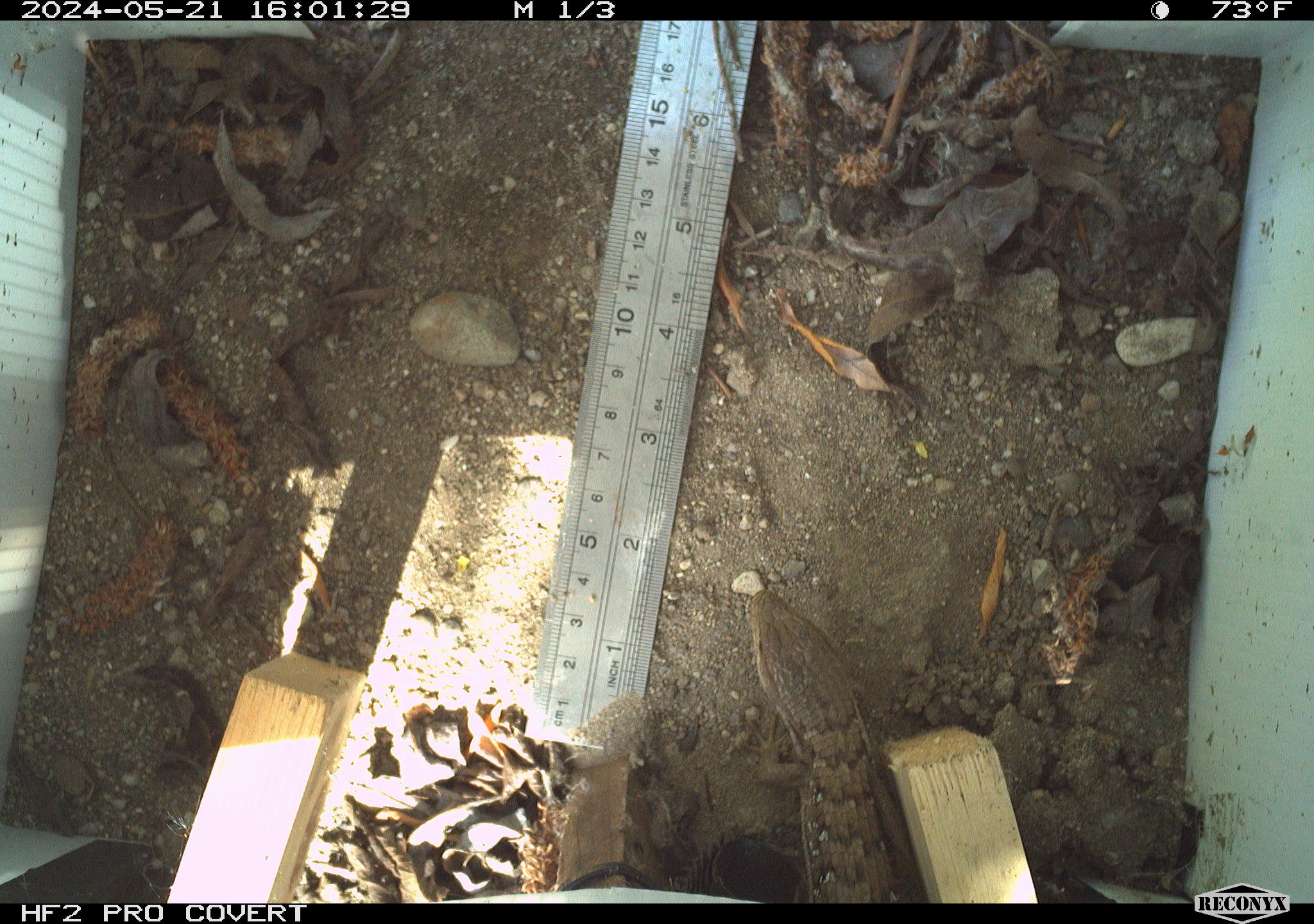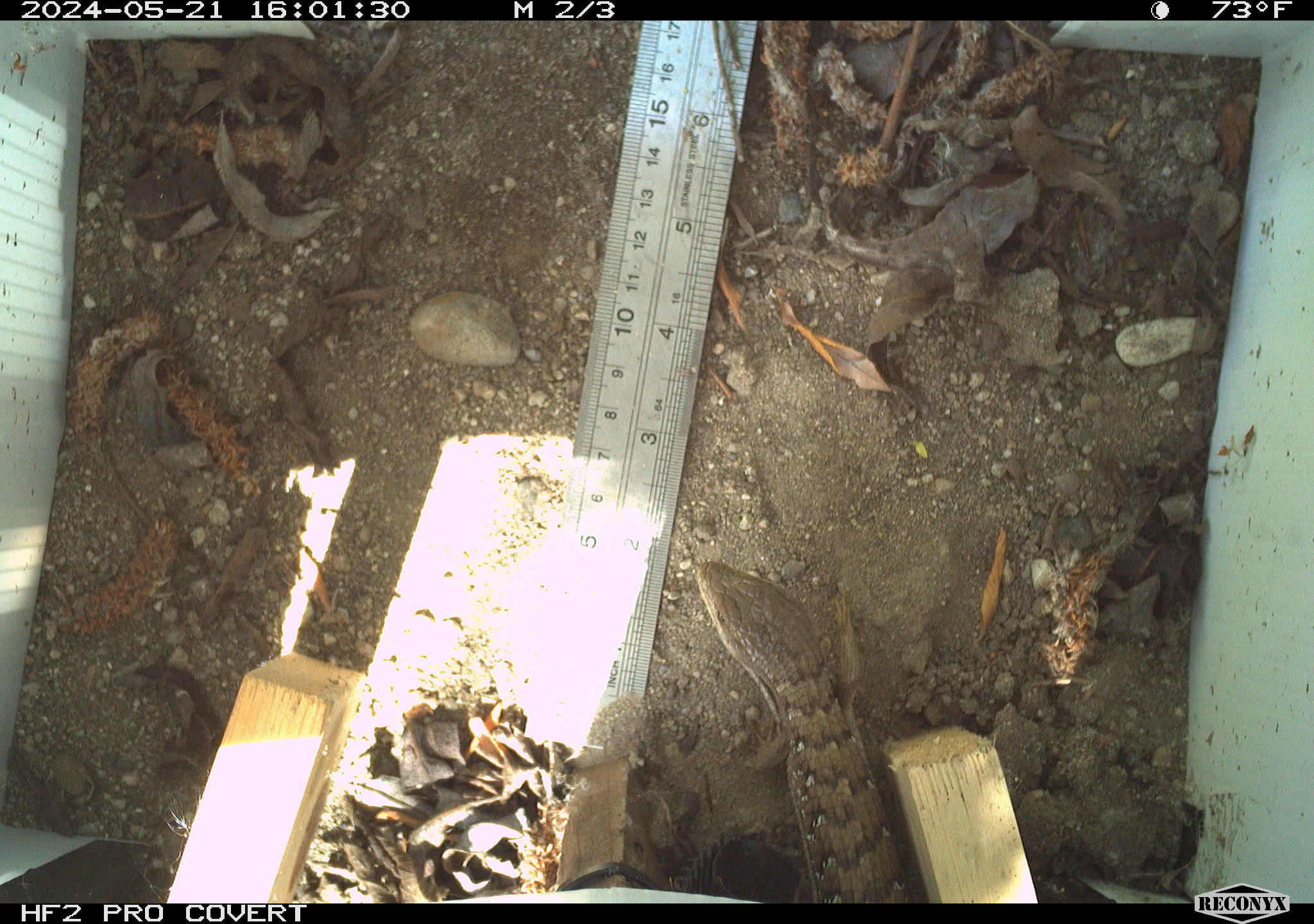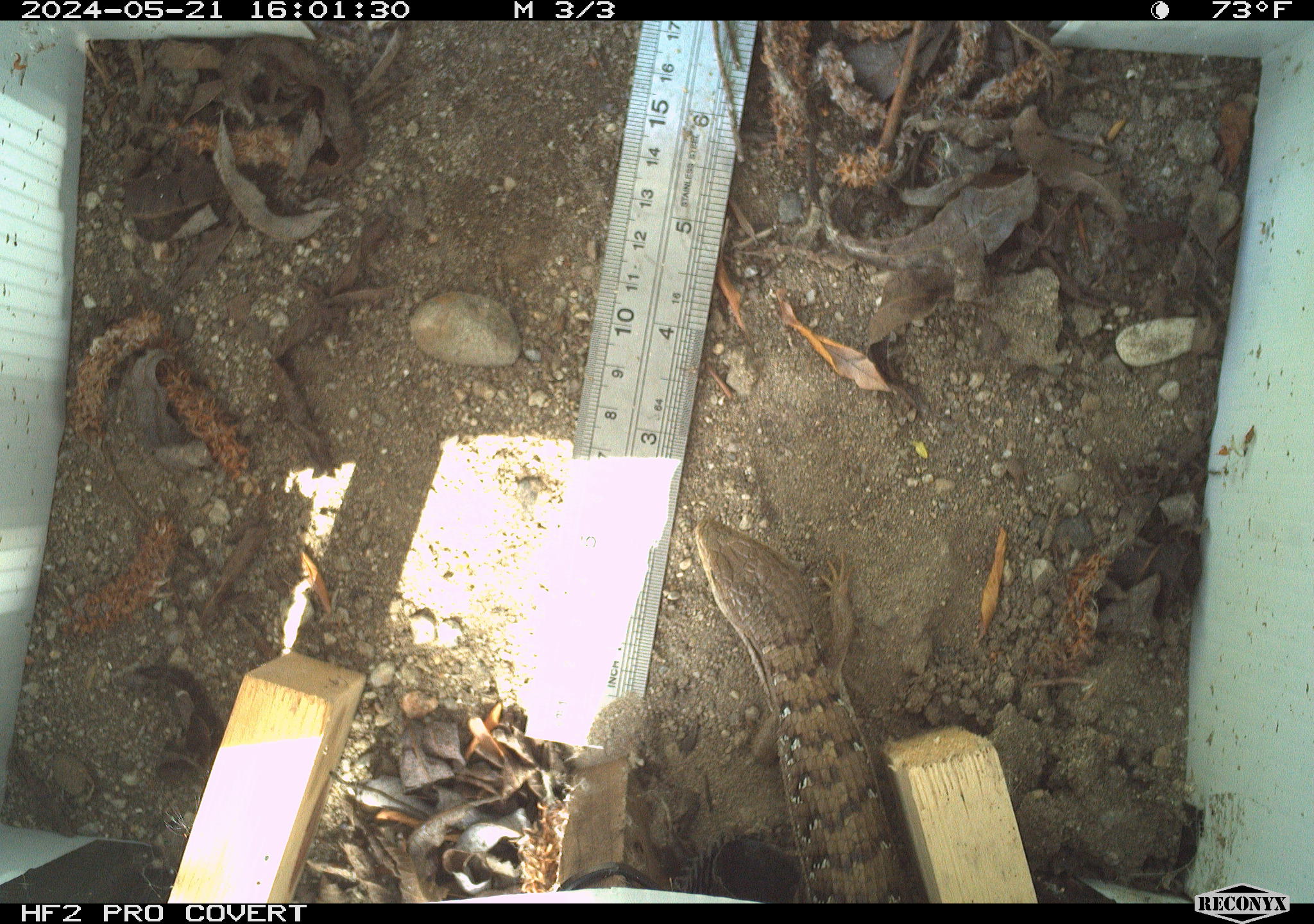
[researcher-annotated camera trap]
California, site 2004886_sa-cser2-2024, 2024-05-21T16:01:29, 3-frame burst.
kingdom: Animalia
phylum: Chordata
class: Reptilia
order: Squamata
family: Anguidae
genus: Elgaria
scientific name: Elgaria multicarinata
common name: southern alligator lizard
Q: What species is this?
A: Southern alligator lizard (Elgaria multicarinata).